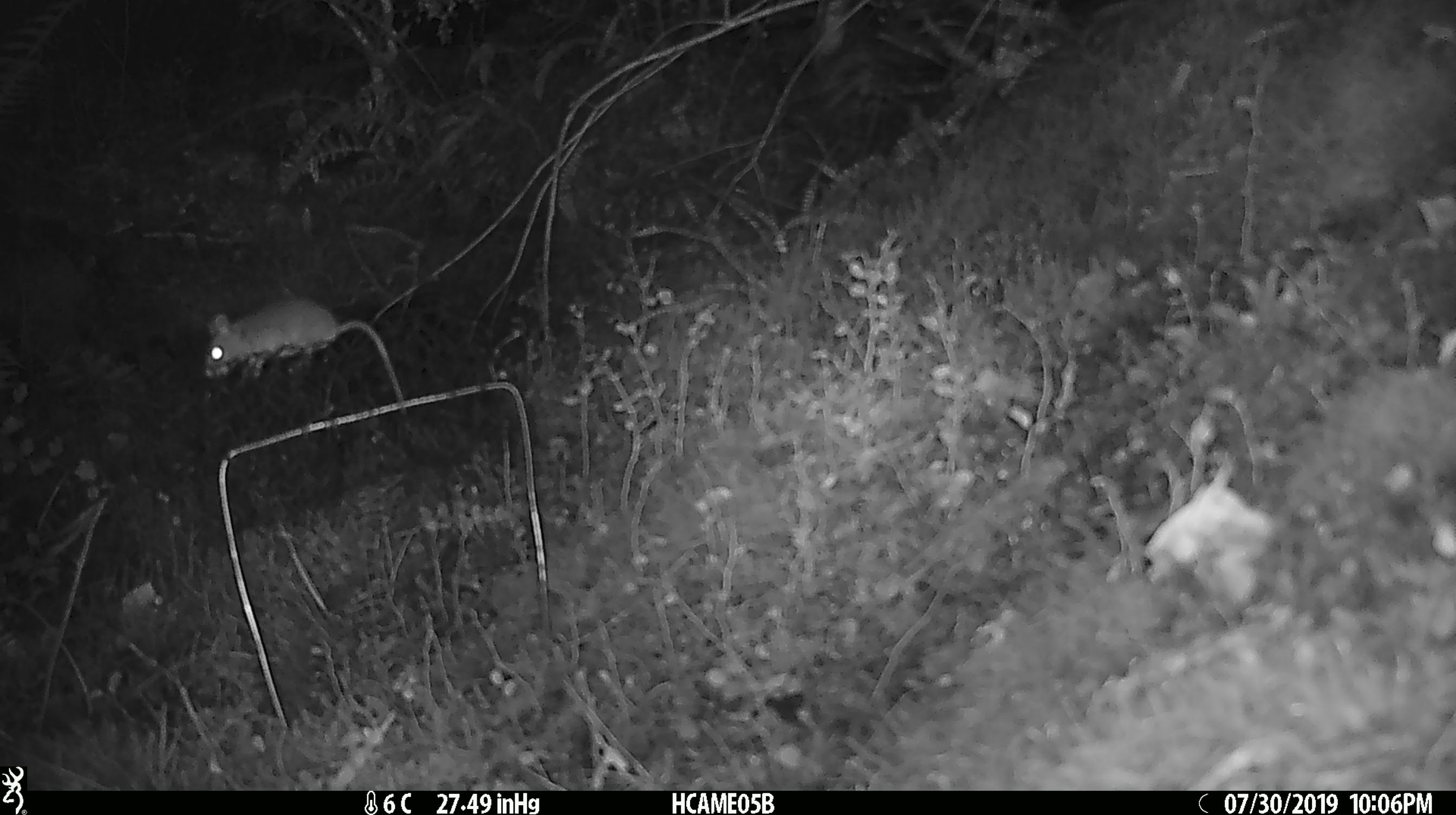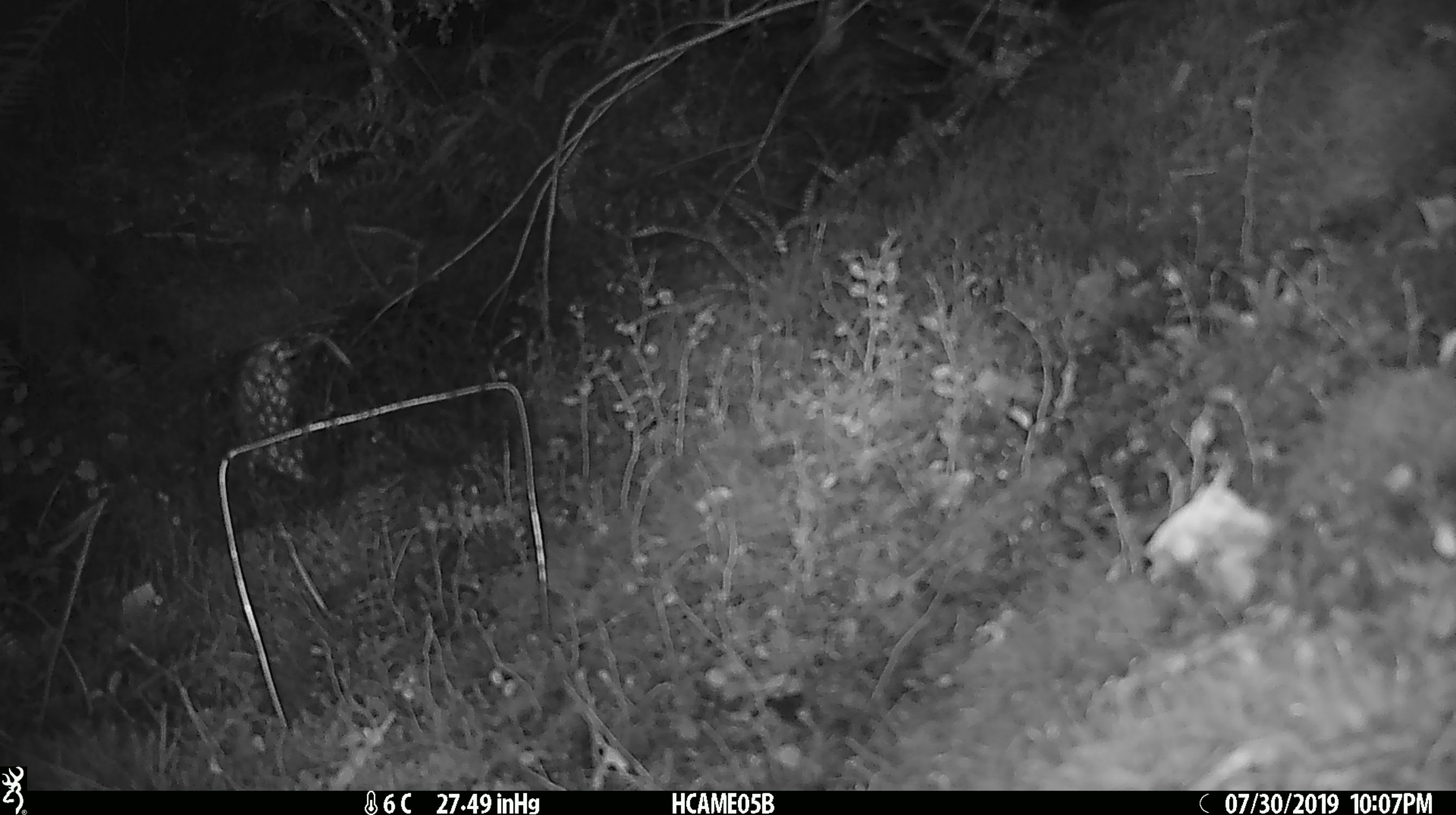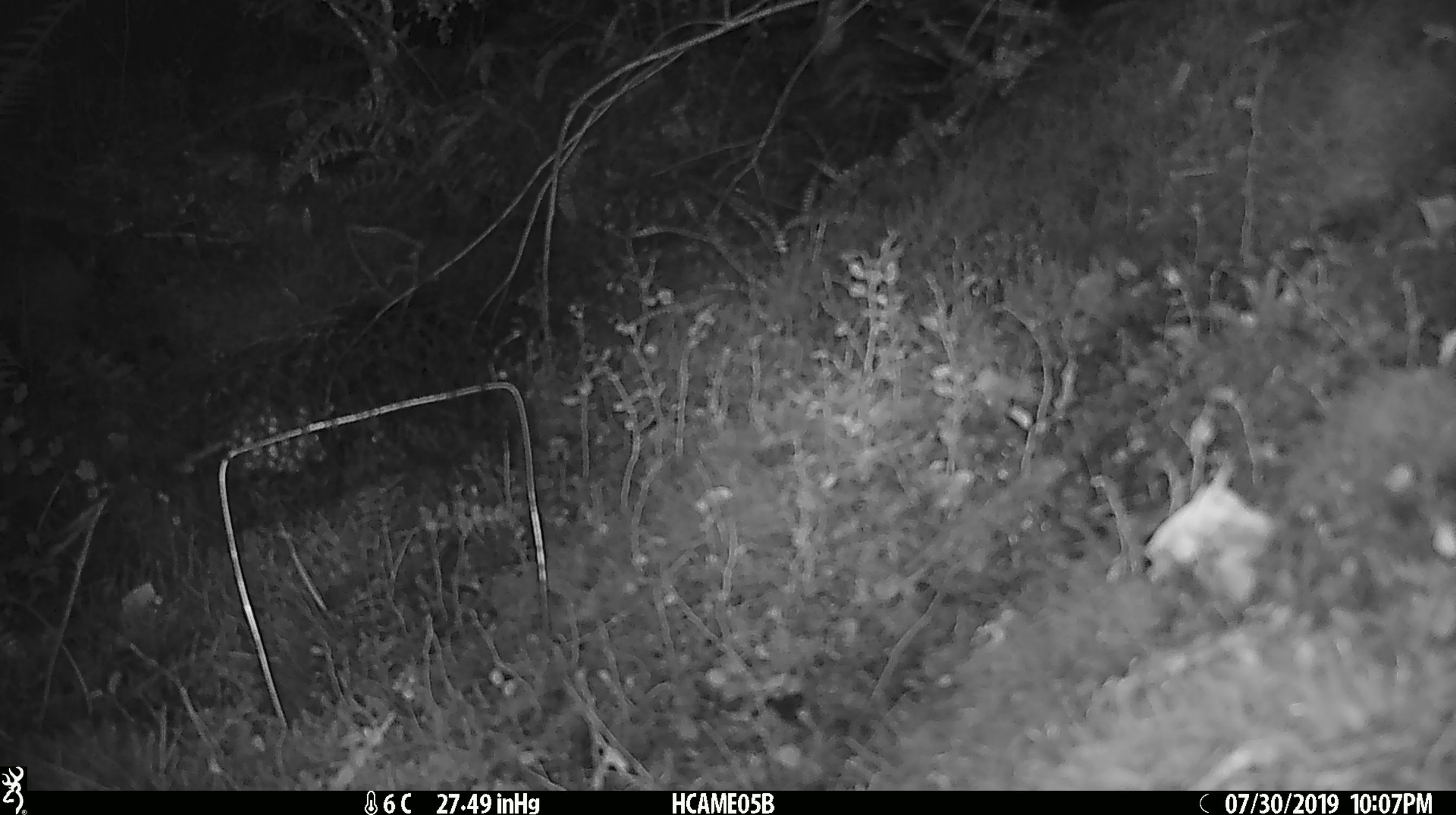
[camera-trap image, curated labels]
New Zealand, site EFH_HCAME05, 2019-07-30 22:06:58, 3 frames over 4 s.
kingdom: Animalia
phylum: Chordata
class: Mammalia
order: Rodentia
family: Muridae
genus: Mus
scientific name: Mus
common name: mouse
Mouse (Mus).